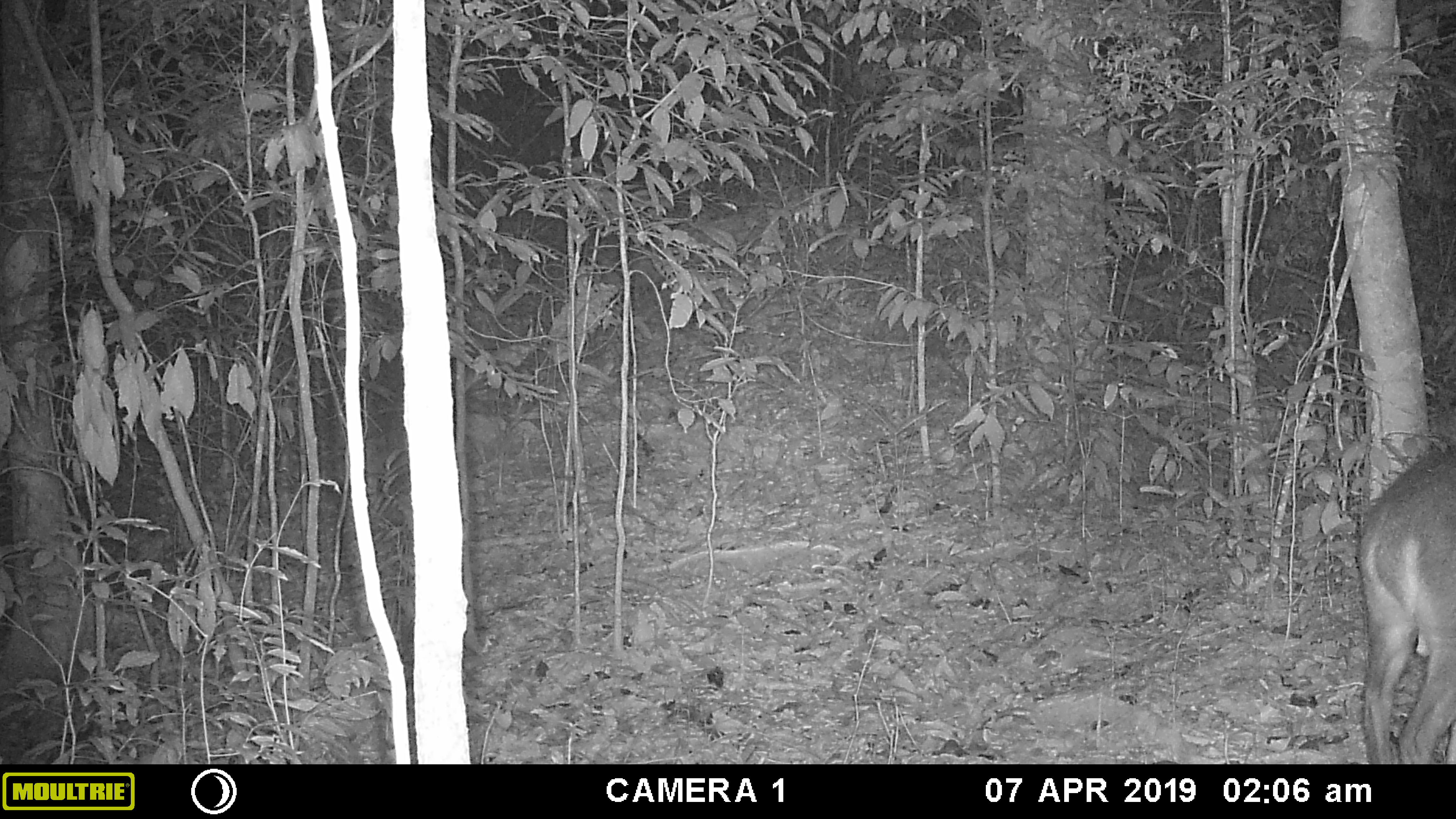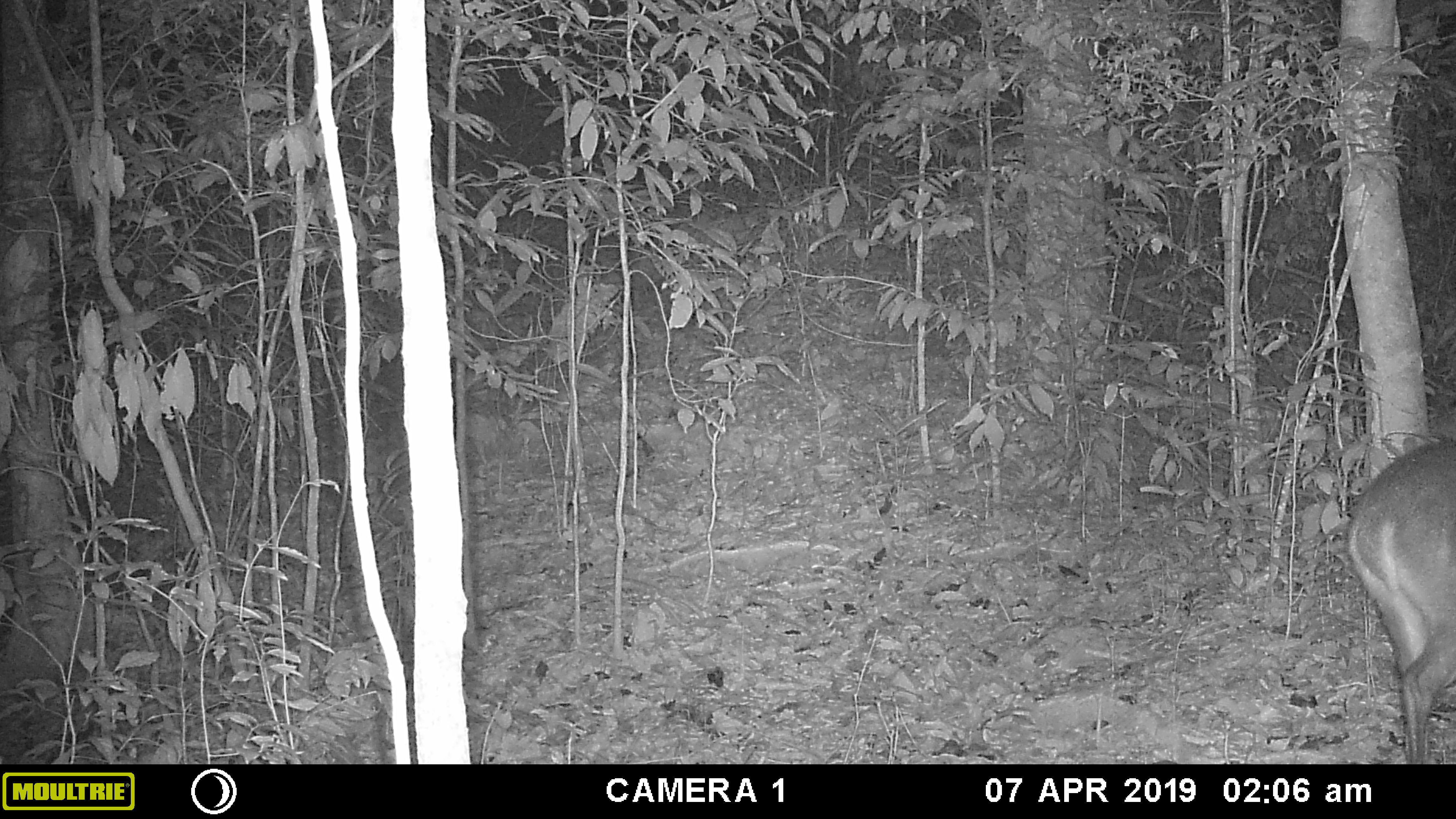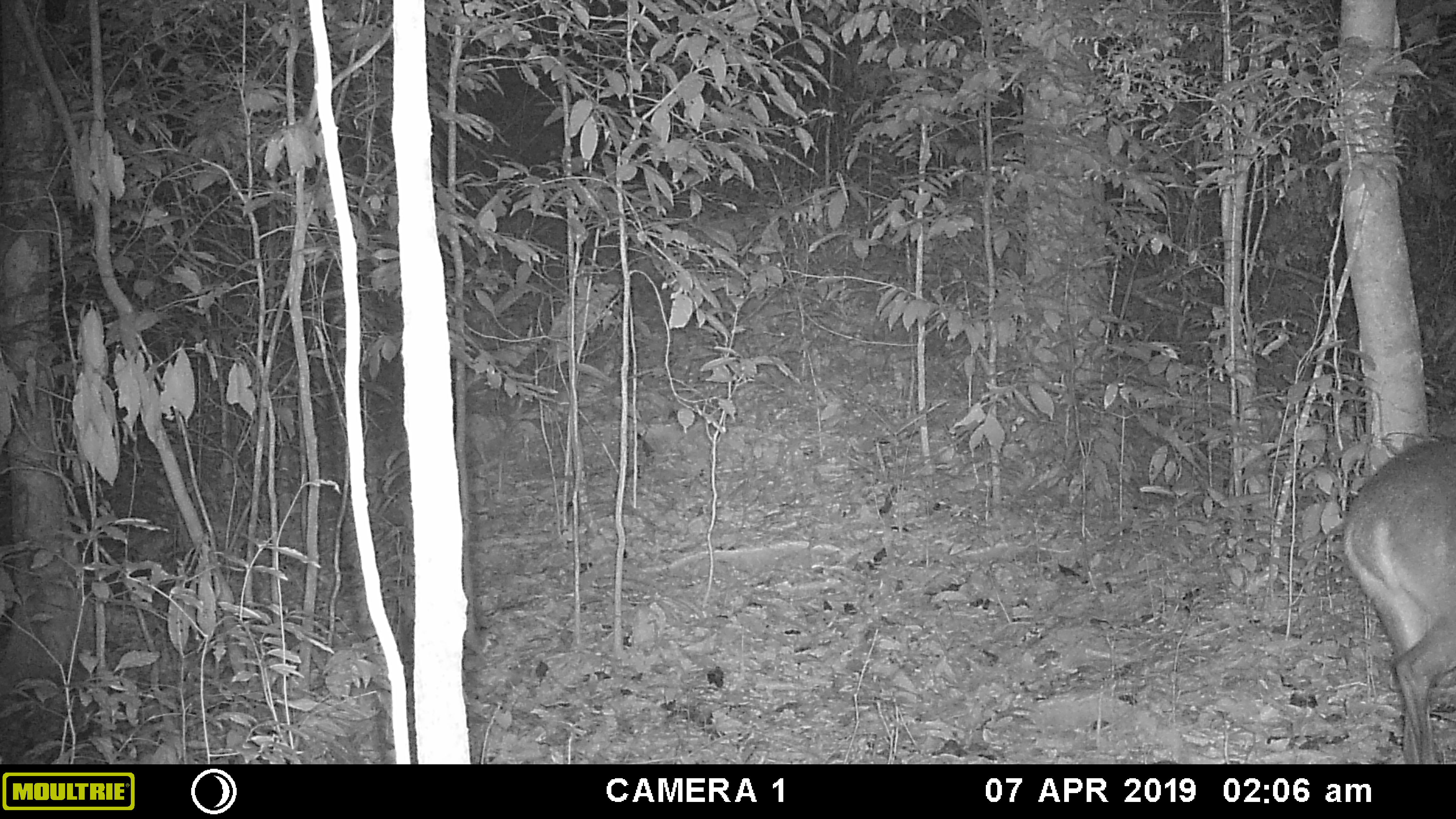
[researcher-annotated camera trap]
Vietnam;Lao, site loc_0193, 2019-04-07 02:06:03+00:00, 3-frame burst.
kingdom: Animalia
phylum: Chordata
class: Mammalia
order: Artiodactyla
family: Cervidae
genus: Muntiacus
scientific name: Muntiacus vuquangensis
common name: large-antlered muntjac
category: large antlered muntjac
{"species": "large antlered muntjac (large-antlered muntjac) (Muntiacus vuquangensis)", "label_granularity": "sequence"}